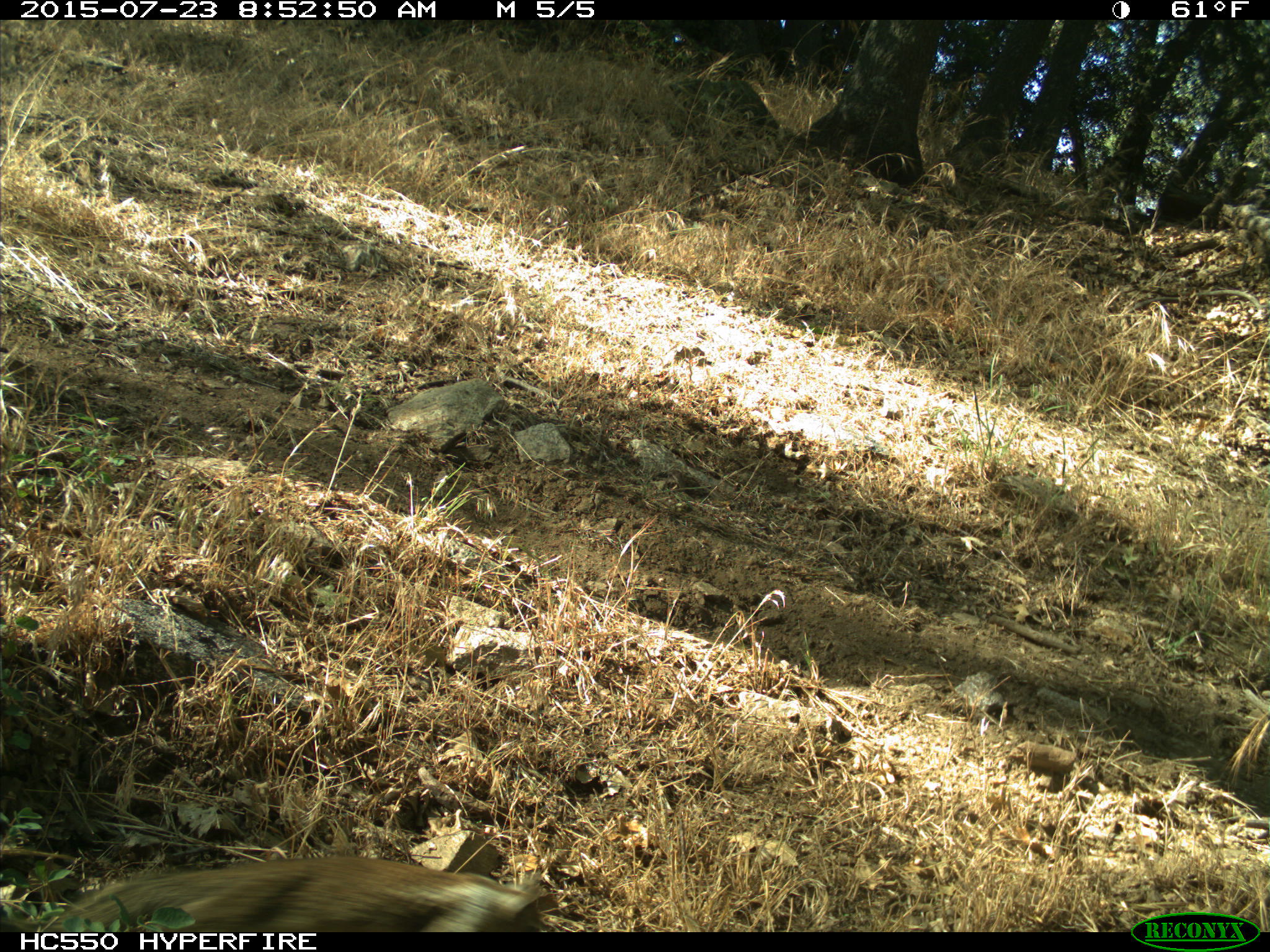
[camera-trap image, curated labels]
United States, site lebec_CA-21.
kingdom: Animalia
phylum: Chordata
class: Mammalia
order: Rodentia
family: Sciuridae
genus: Otospermophilus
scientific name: Otospermophilus beecheyi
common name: california ground squirrel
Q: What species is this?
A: Otospermophilus beecheyi (california ground squirrel).